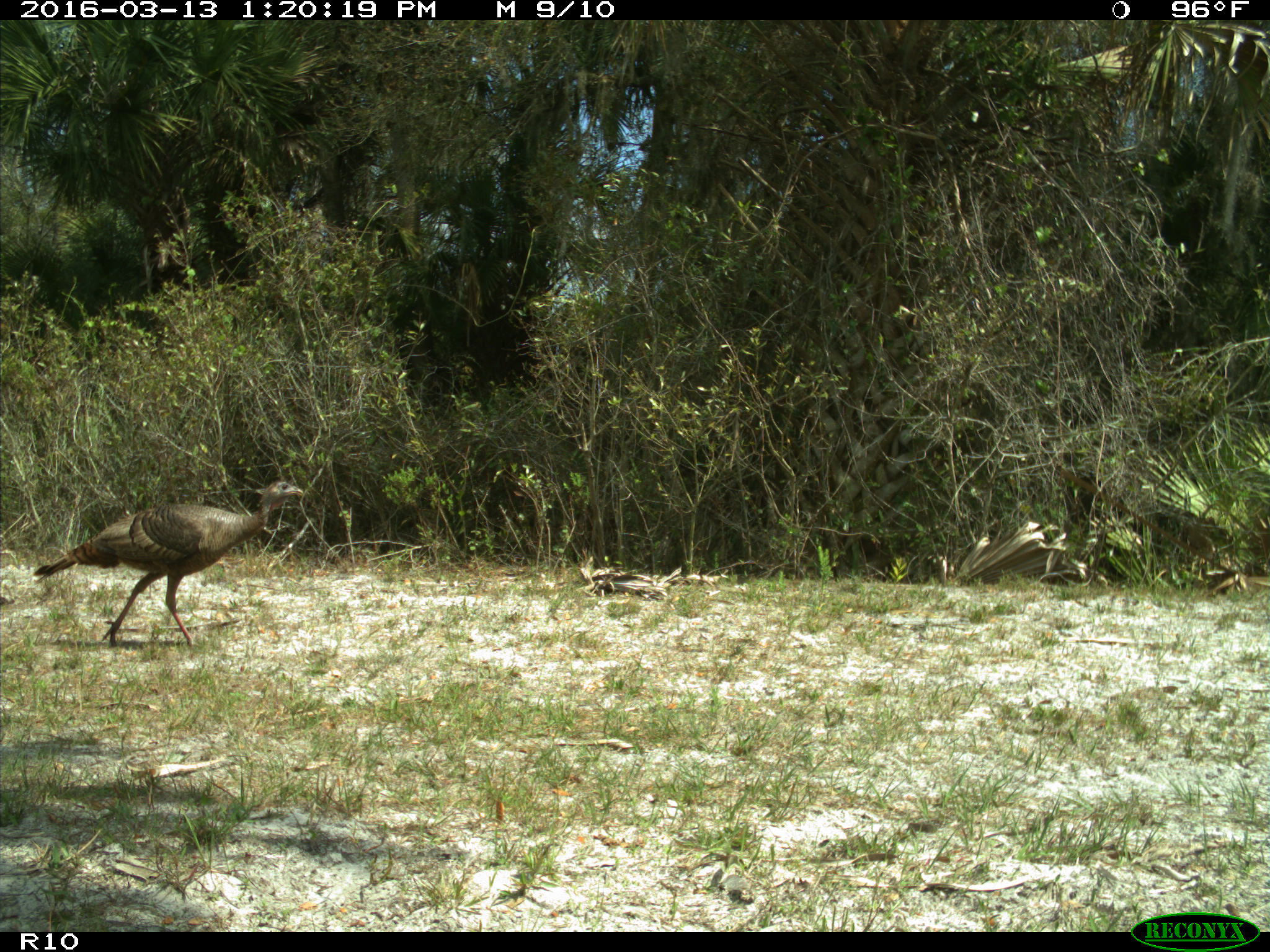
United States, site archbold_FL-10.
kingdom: Animalia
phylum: Chordata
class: Aves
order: Galliformes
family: Phasianidae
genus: Meleagris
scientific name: Meleagris gallopavo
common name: wild turkey